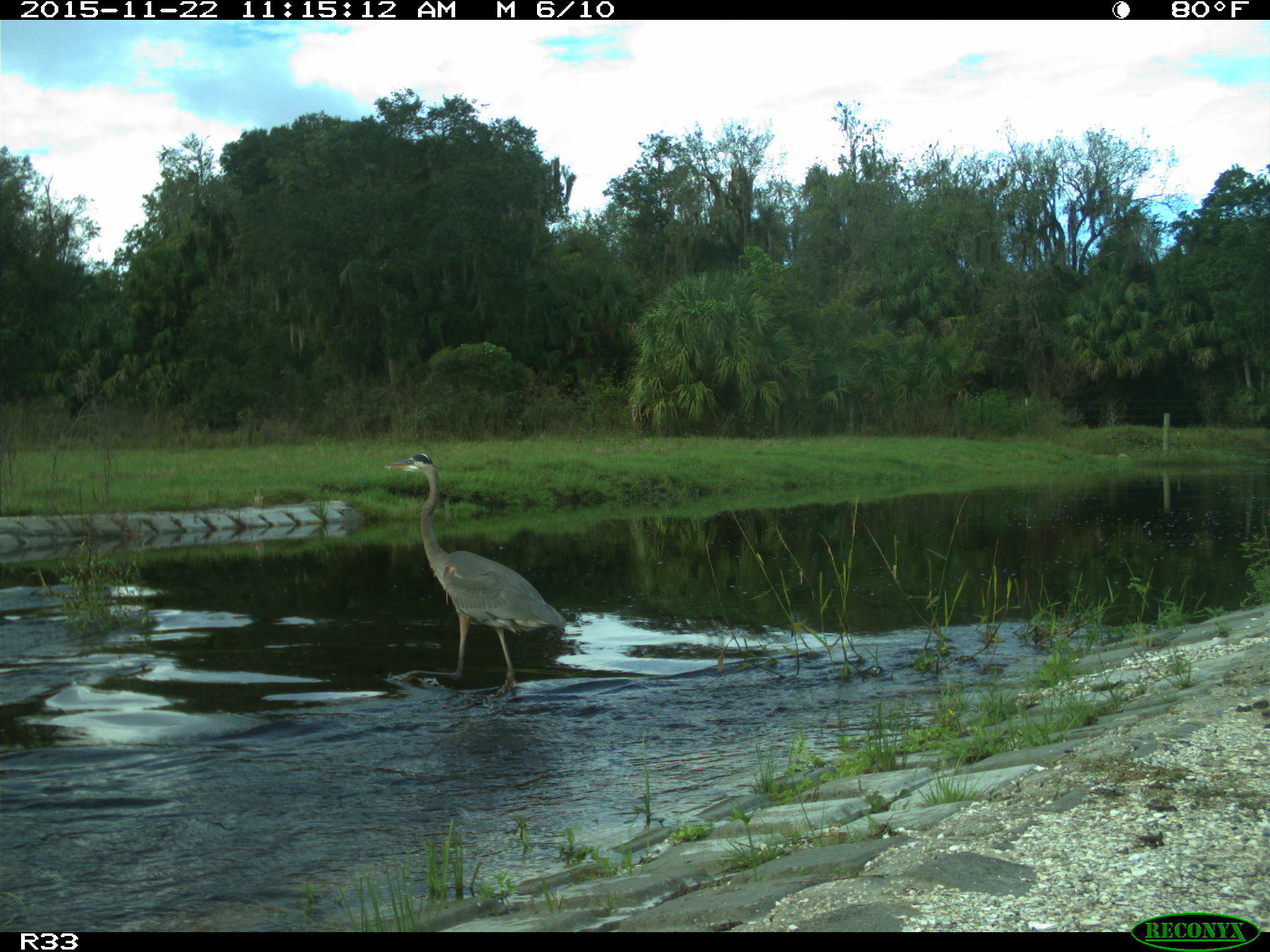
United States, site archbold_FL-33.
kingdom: Animalia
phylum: Chordata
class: Aves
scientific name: Aves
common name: birds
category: unidentified bird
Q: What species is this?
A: Unidentified bird (birds) (Aves).